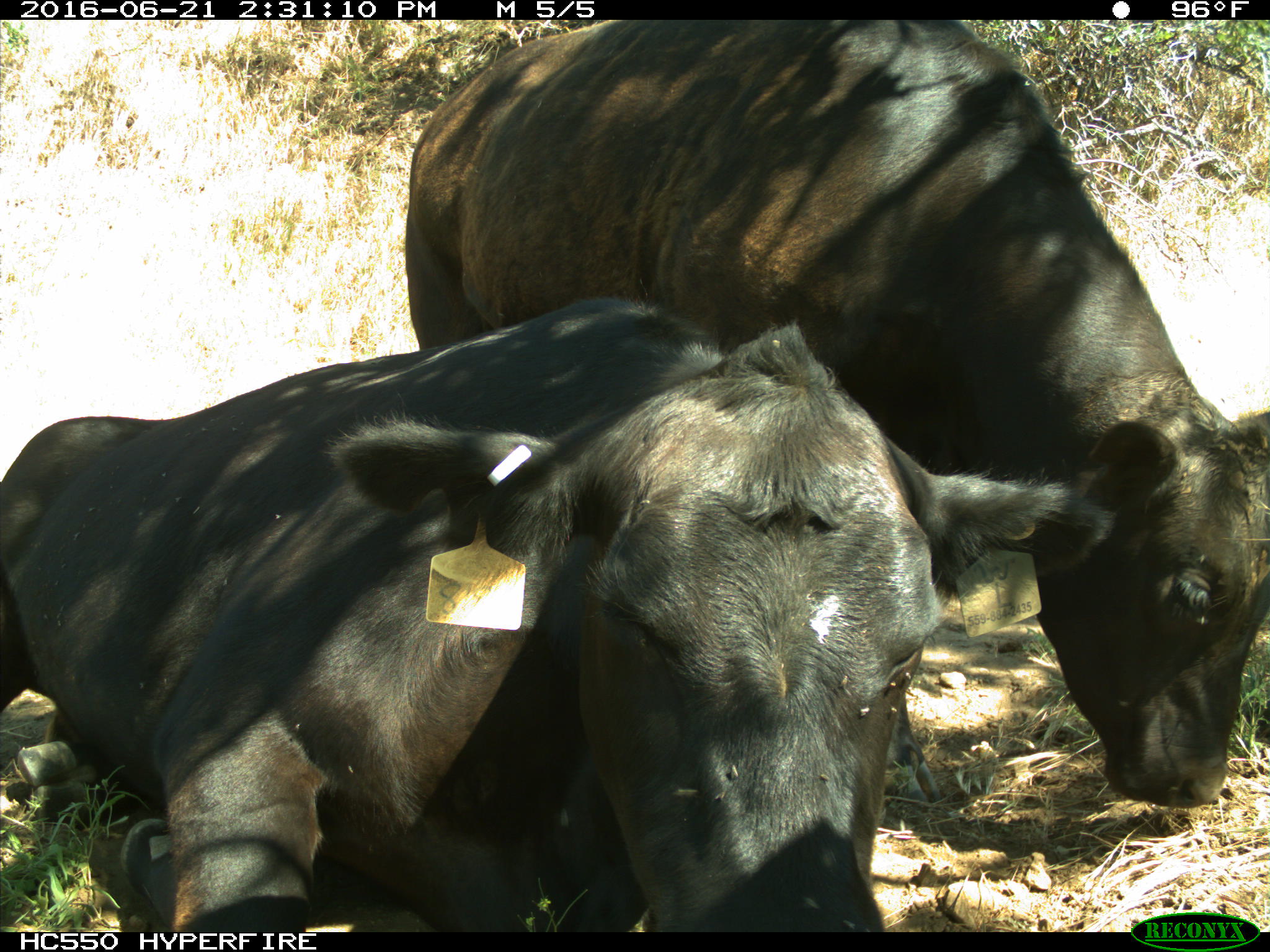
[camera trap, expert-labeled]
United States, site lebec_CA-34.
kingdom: Animalia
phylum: Chordata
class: Mammalia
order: Artiodactyla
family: Bovidae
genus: Bos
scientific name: Bos taurus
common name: domestic cow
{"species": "Bos taurus (domestic cow)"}